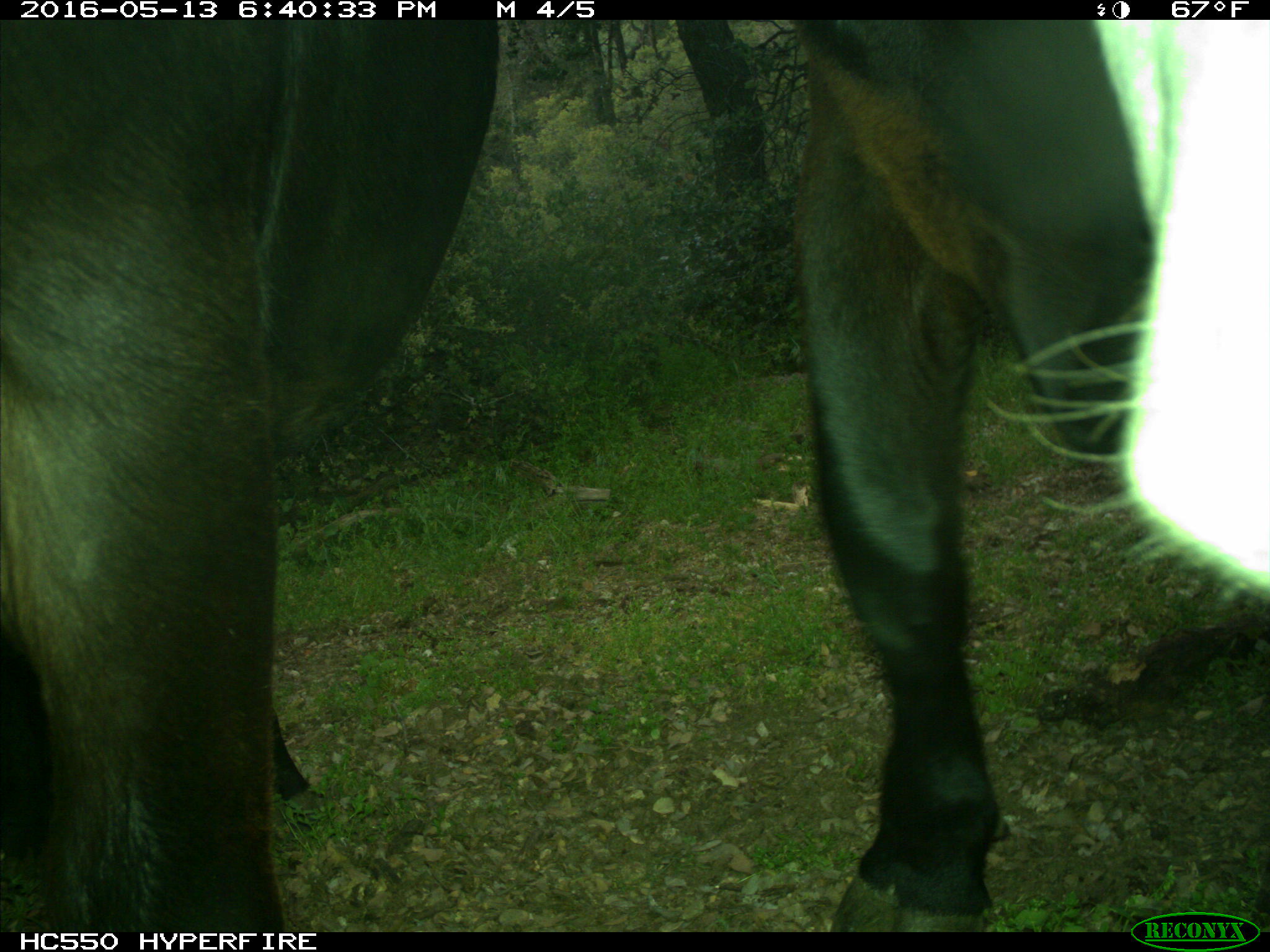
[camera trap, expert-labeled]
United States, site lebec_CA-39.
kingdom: Animalia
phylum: Chordata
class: Mammalia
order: Artiodactyla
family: Bovidae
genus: Bos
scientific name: Bos taurus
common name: domestic cow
Bos taurus (domestic cow).